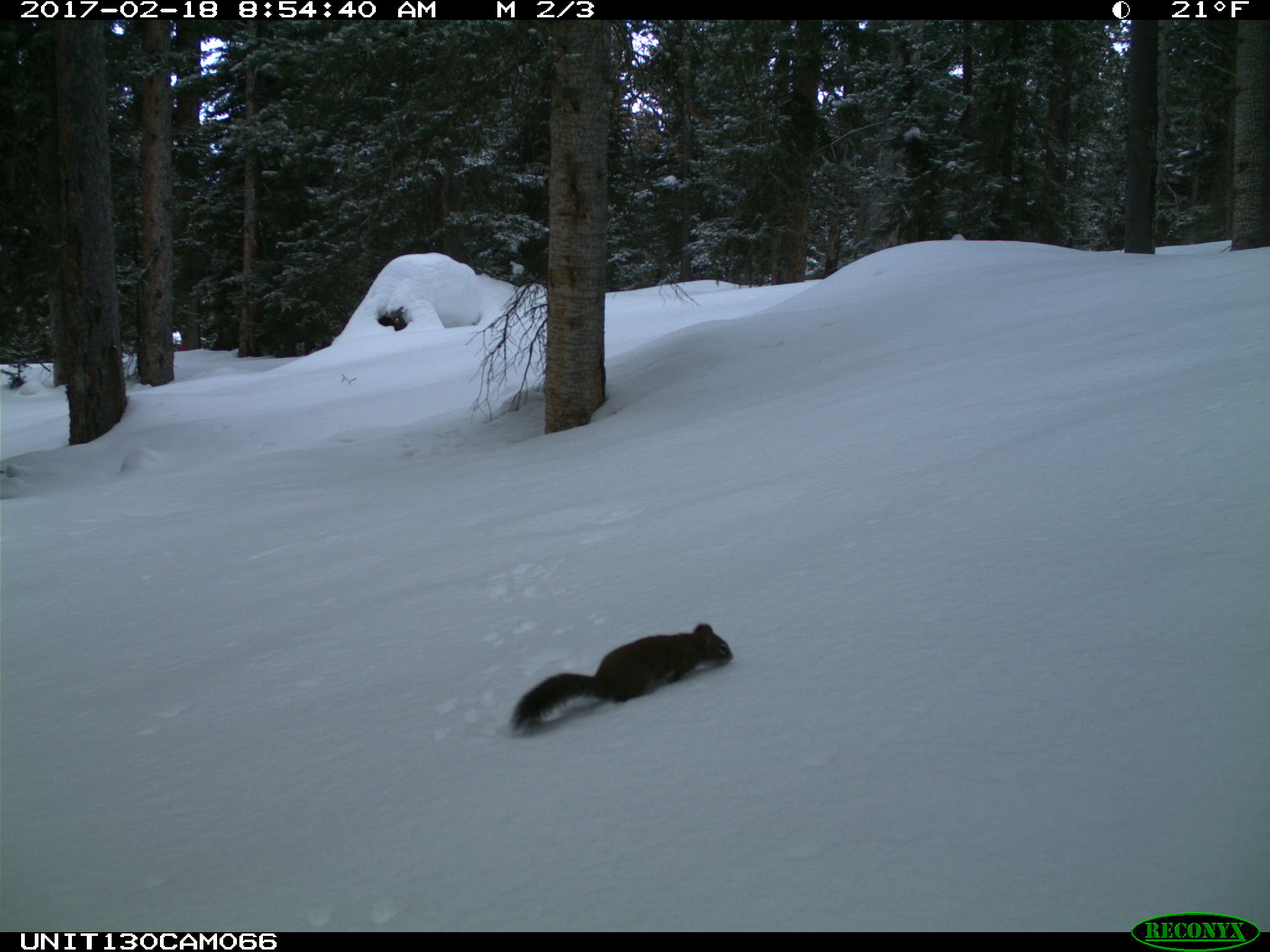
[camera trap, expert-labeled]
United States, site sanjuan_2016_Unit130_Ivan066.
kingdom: Animalia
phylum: Chordata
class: Mammalia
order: Rodentia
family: Sciuridae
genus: Tamiasciurus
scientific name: Tamiasciurus hudsonicus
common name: american red squirrel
Tamiasciurus hudsonicus (american red squirrel).